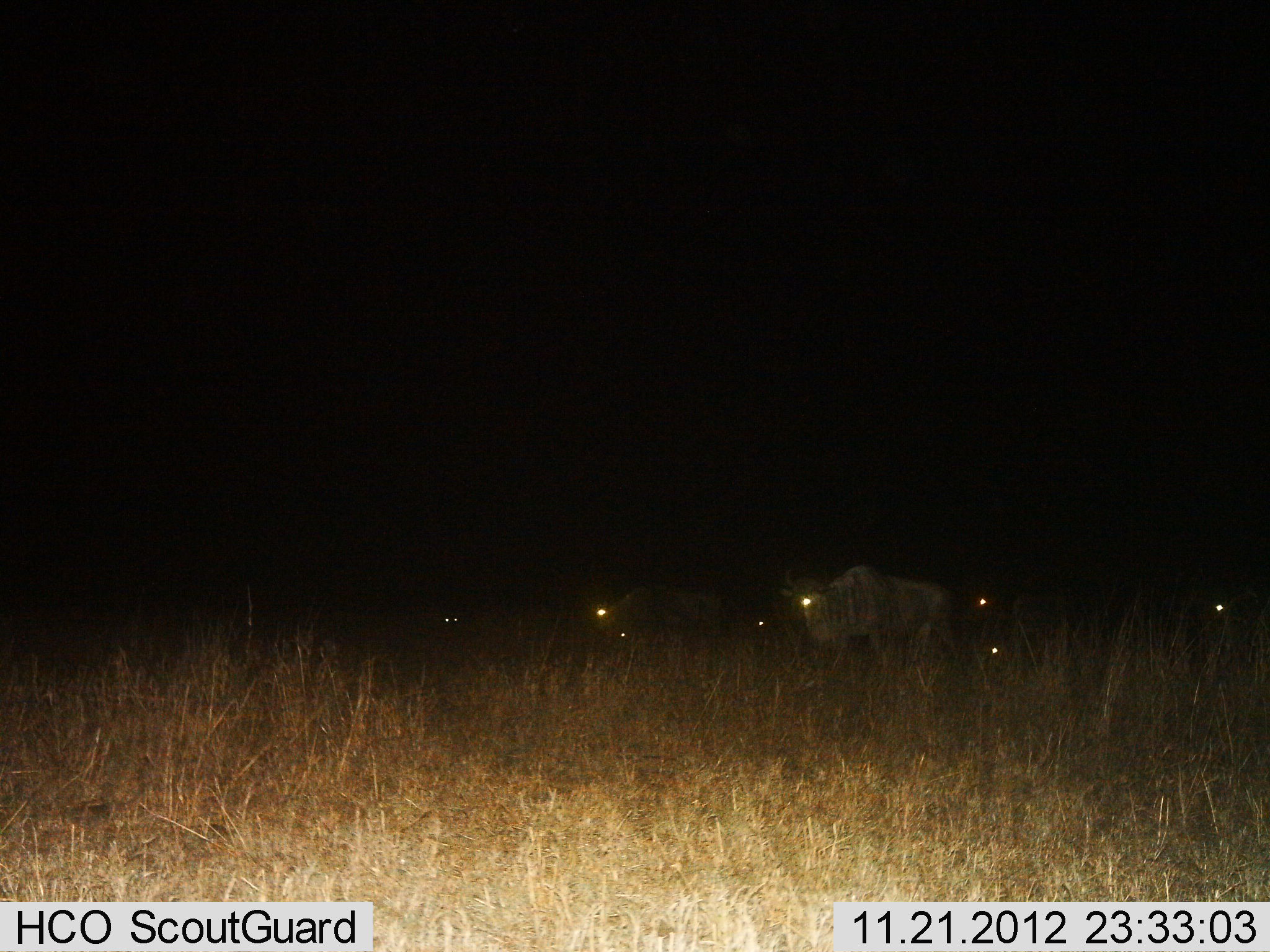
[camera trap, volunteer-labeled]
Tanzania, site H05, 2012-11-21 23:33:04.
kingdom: Animalia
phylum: Chordata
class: Mammalia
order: Artiodactyla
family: Bovidae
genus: Connochaetes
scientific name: Connochaetes taurinus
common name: blue wildebeest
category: wildebeest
Wildebeest (blue wildebeest) (Connochaetes taurinus), count 7. Behavior (volunteer vote fractions): standing 60%, resting 0%, moving 40%, interacting 0%. Young present (vote fraction): 10%. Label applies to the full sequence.